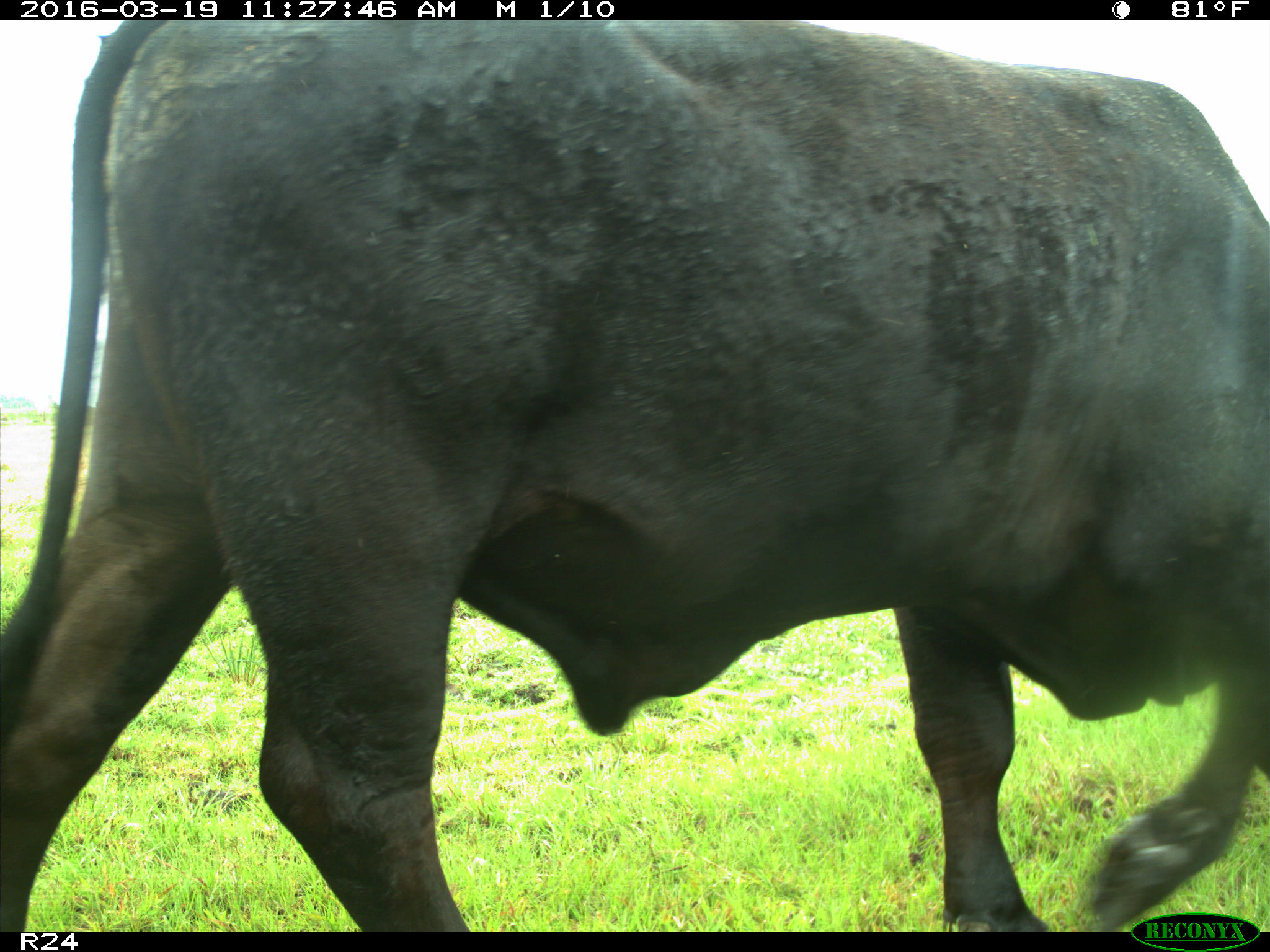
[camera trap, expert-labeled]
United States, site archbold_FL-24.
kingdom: Animalia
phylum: Chordata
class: Mammalia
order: Artiodactyla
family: Bovidae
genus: Bos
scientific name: Bos taurus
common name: domestic cow